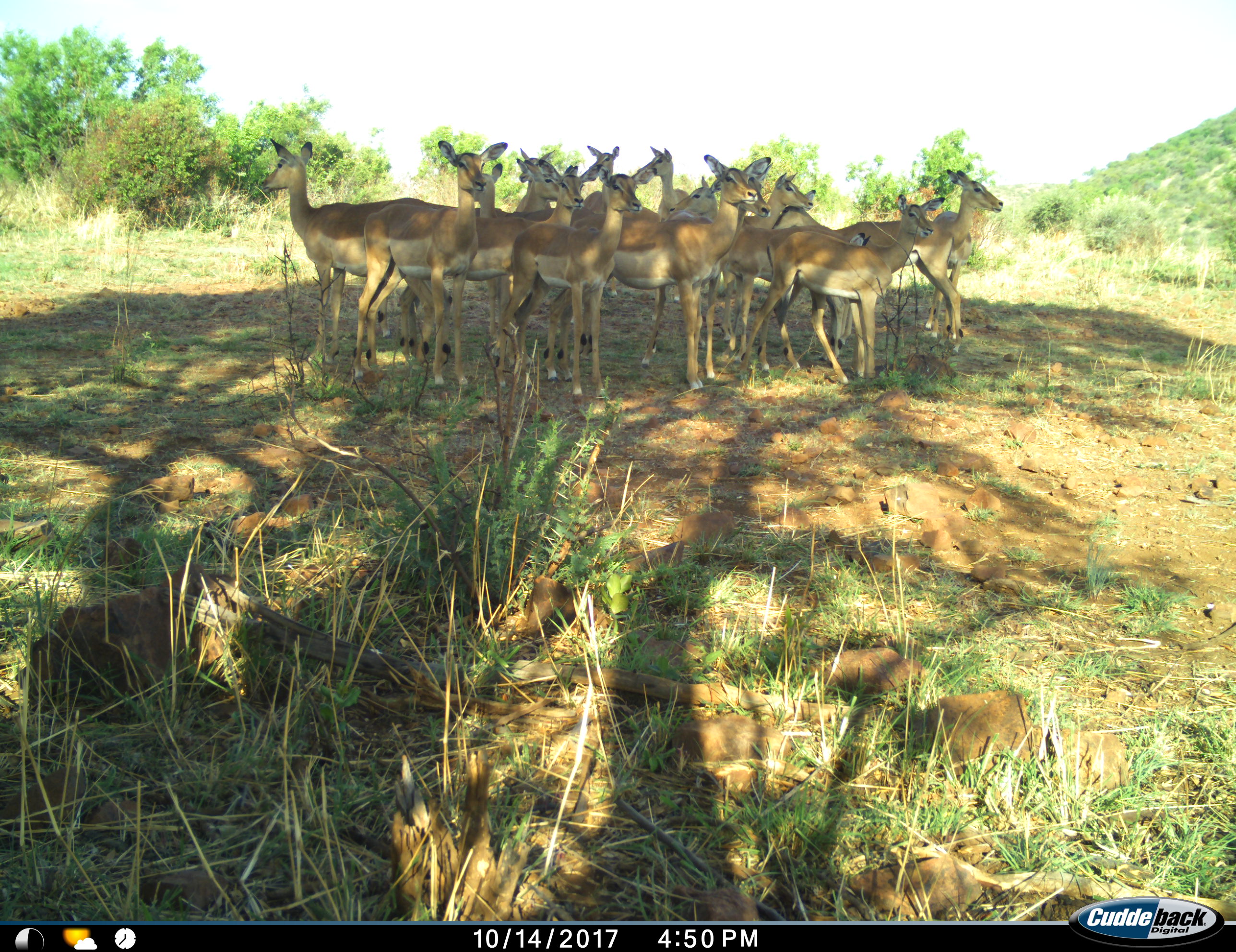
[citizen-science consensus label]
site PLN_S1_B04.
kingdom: Animalia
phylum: Chordata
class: Mammalia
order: Artiodactyla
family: Bovidae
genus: Aepyceros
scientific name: Aepyceros melampus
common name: impala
Impala (Aepyceros melampus), count 11-50. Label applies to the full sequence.